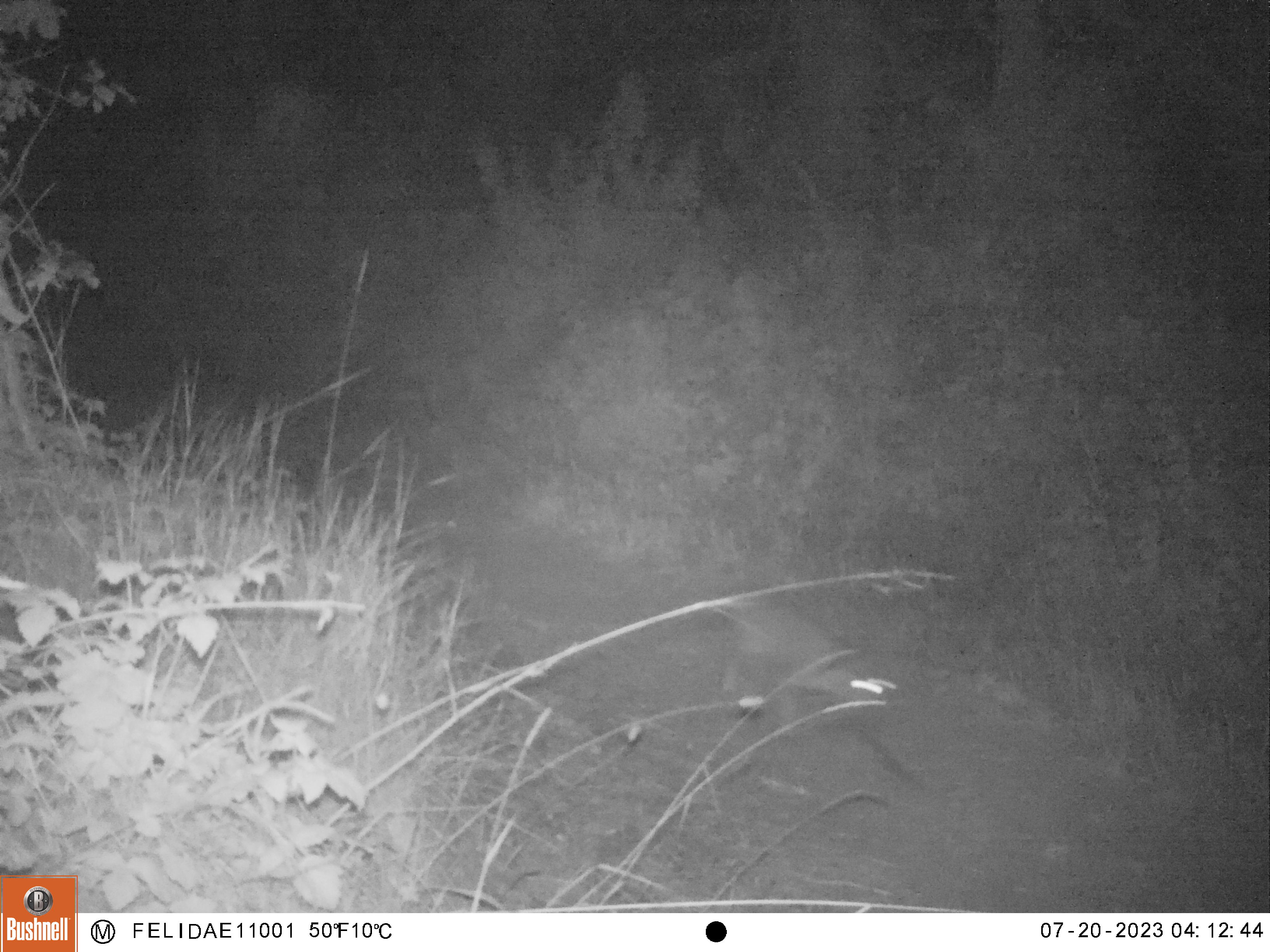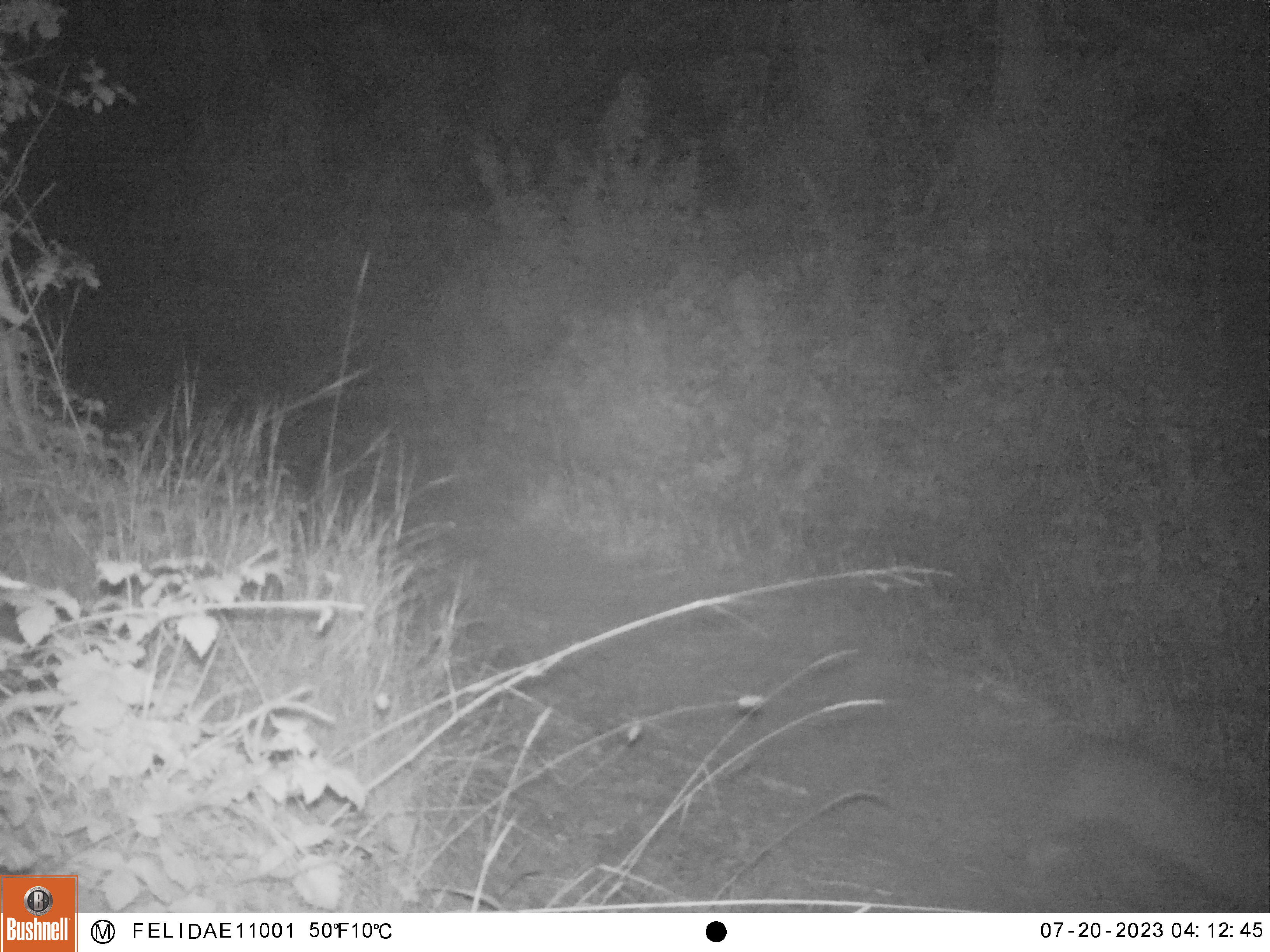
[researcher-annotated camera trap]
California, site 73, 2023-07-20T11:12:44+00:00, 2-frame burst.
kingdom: Animalia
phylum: Chordata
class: Mammalia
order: Carnivora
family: Felidae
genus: Lynx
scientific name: Lynx rufus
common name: bobcat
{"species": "bobcat (Lynx rufus)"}